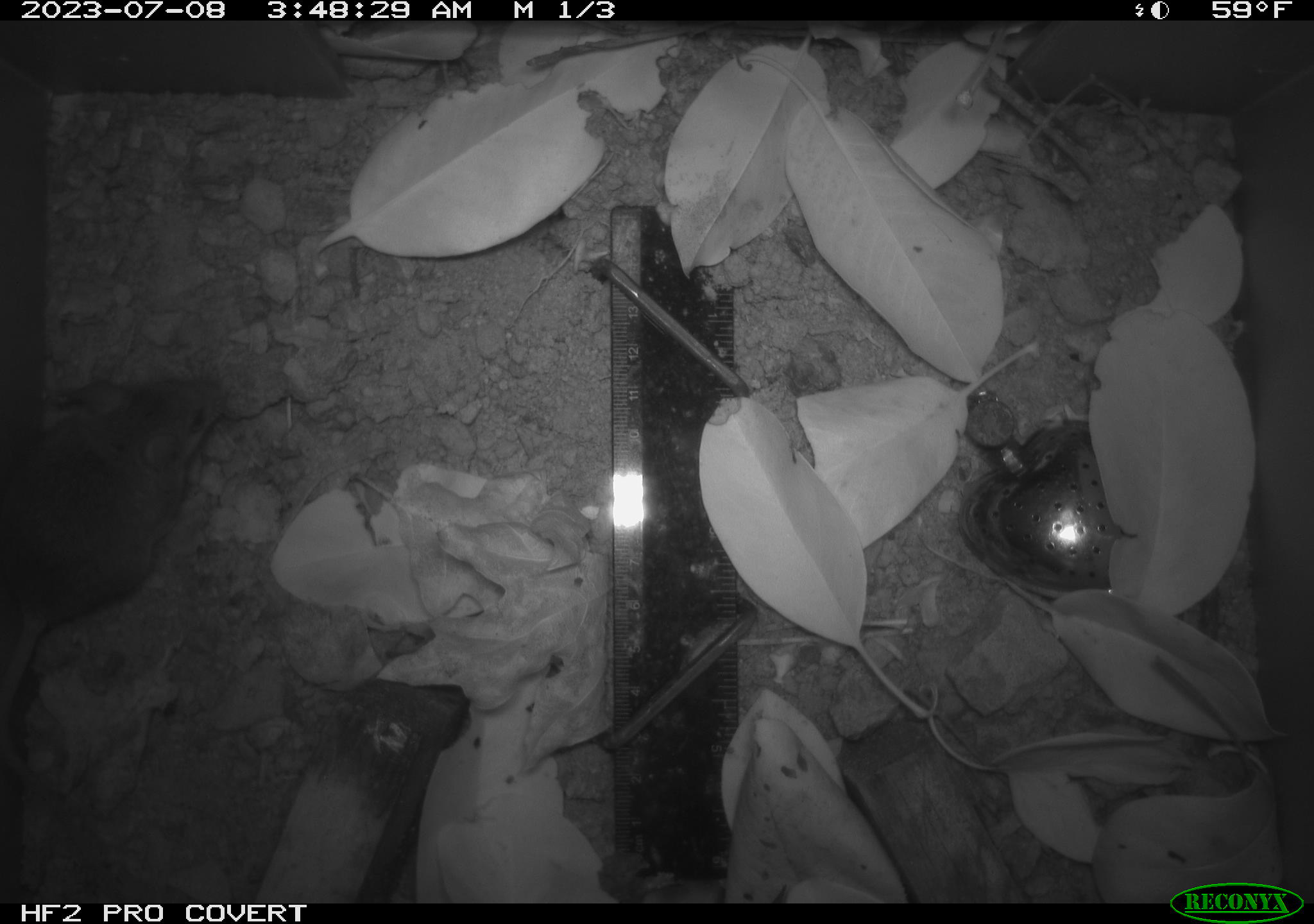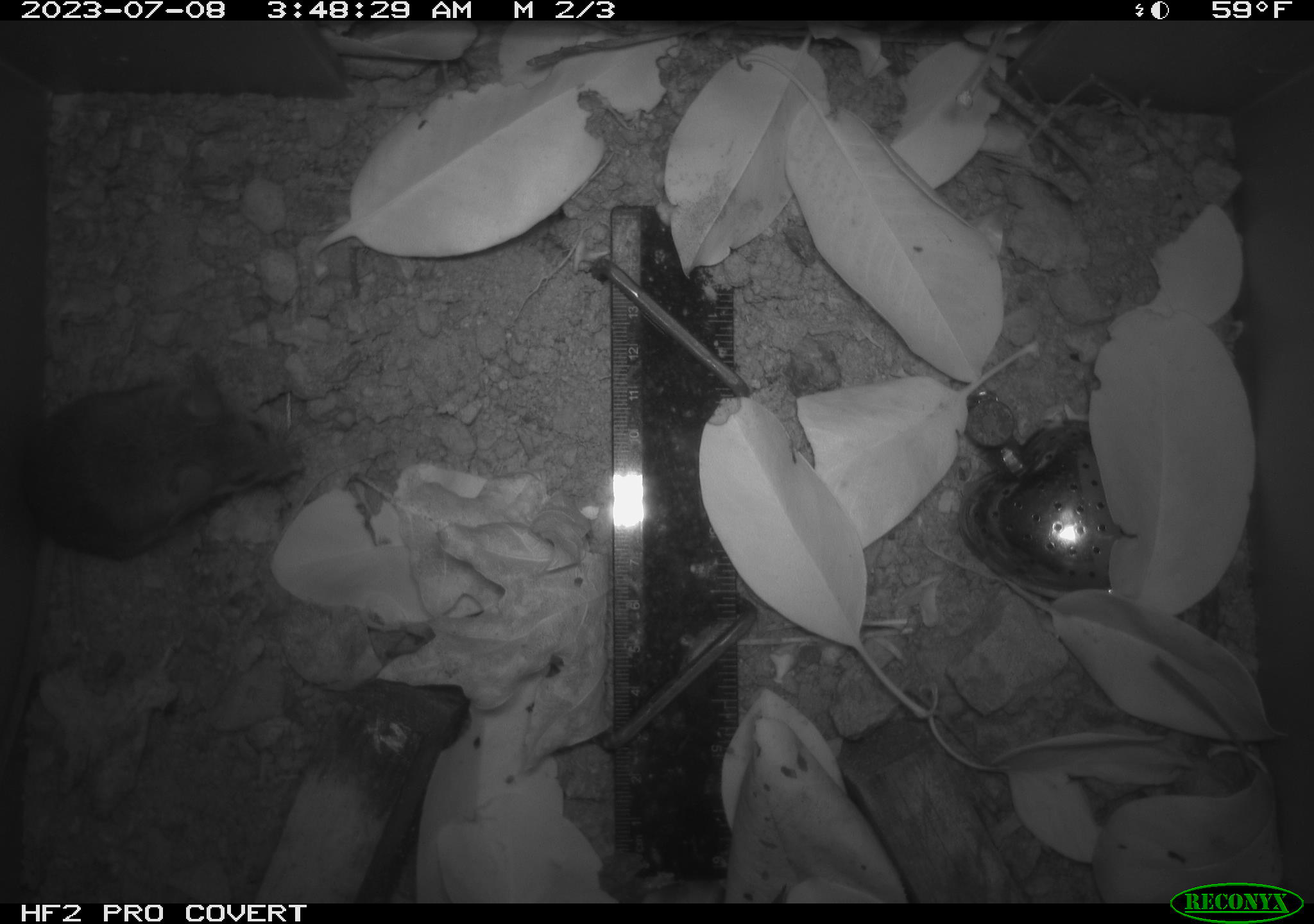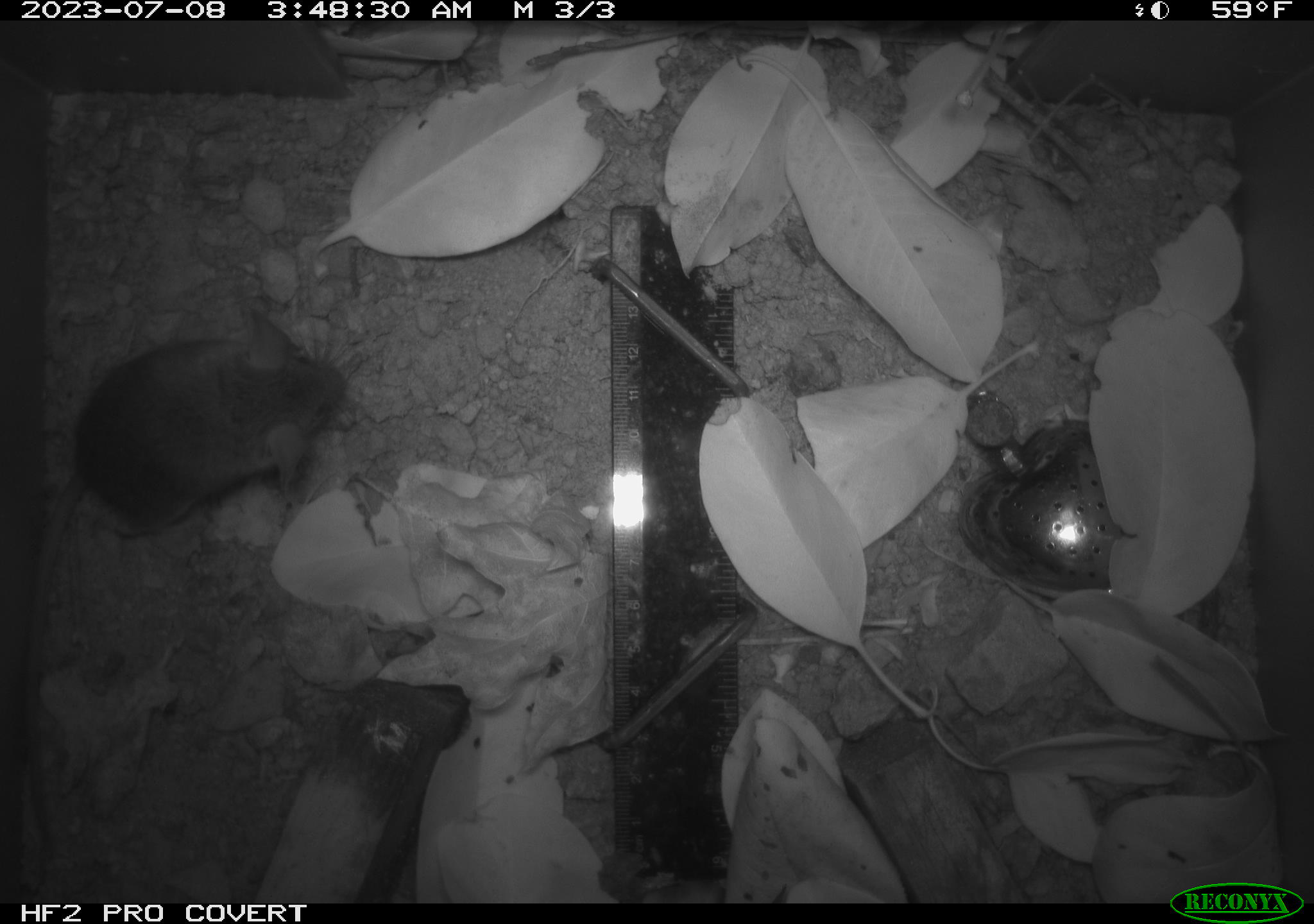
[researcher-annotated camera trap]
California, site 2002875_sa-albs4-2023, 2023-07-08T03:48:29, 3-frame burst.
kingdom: Animalia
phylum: Chordata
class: Mammalia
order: Rodentia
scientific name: Rodentia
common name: mouse species